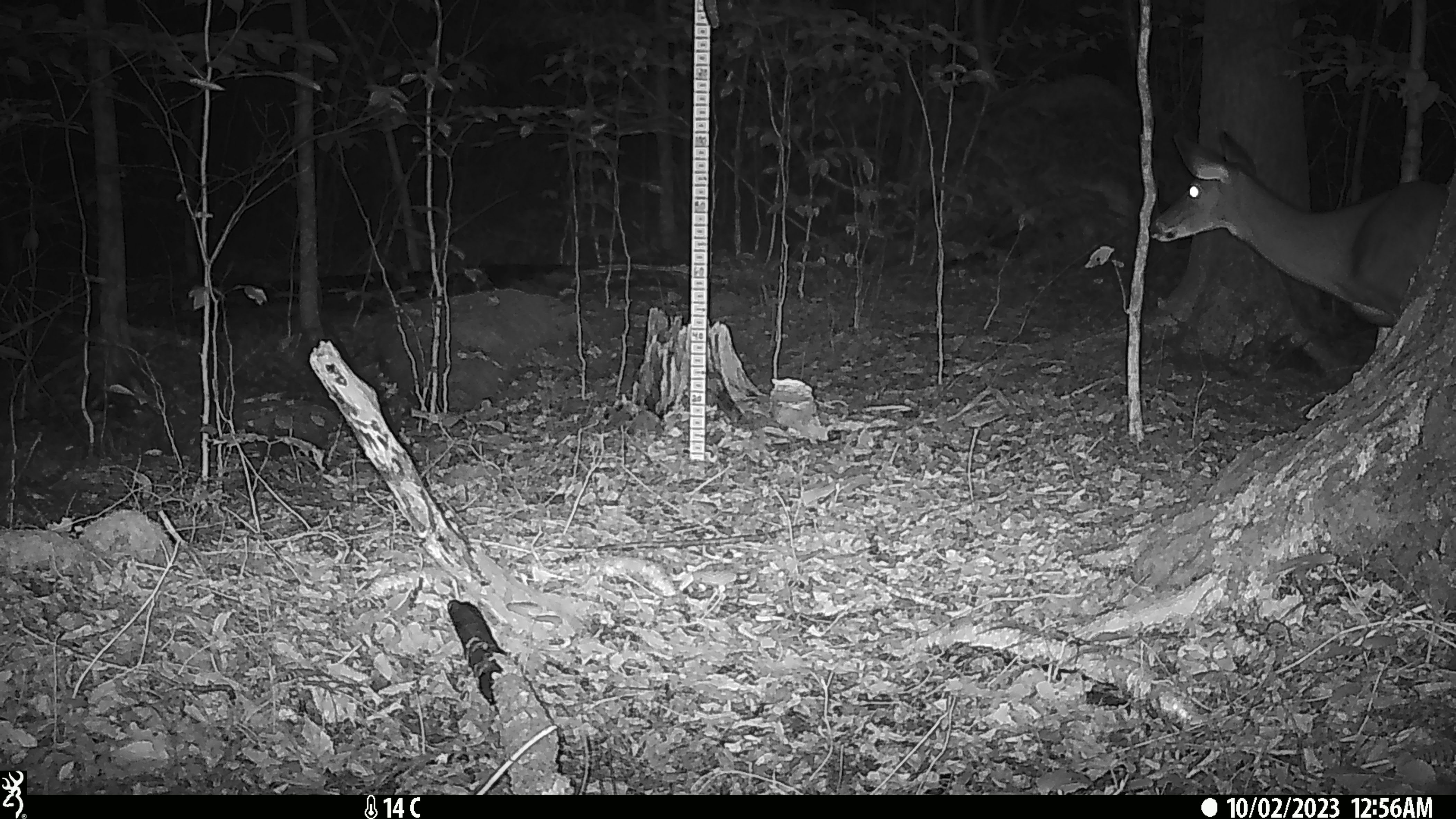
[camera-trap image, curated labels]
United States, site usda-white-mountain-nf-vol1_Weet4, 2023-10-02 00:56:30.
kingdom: Animalia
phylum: Chordata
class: Mammalia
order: Artiodactyla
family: Cervidae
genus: Odocoileus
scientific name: Odocoileus virginianus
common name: white-tailed deer